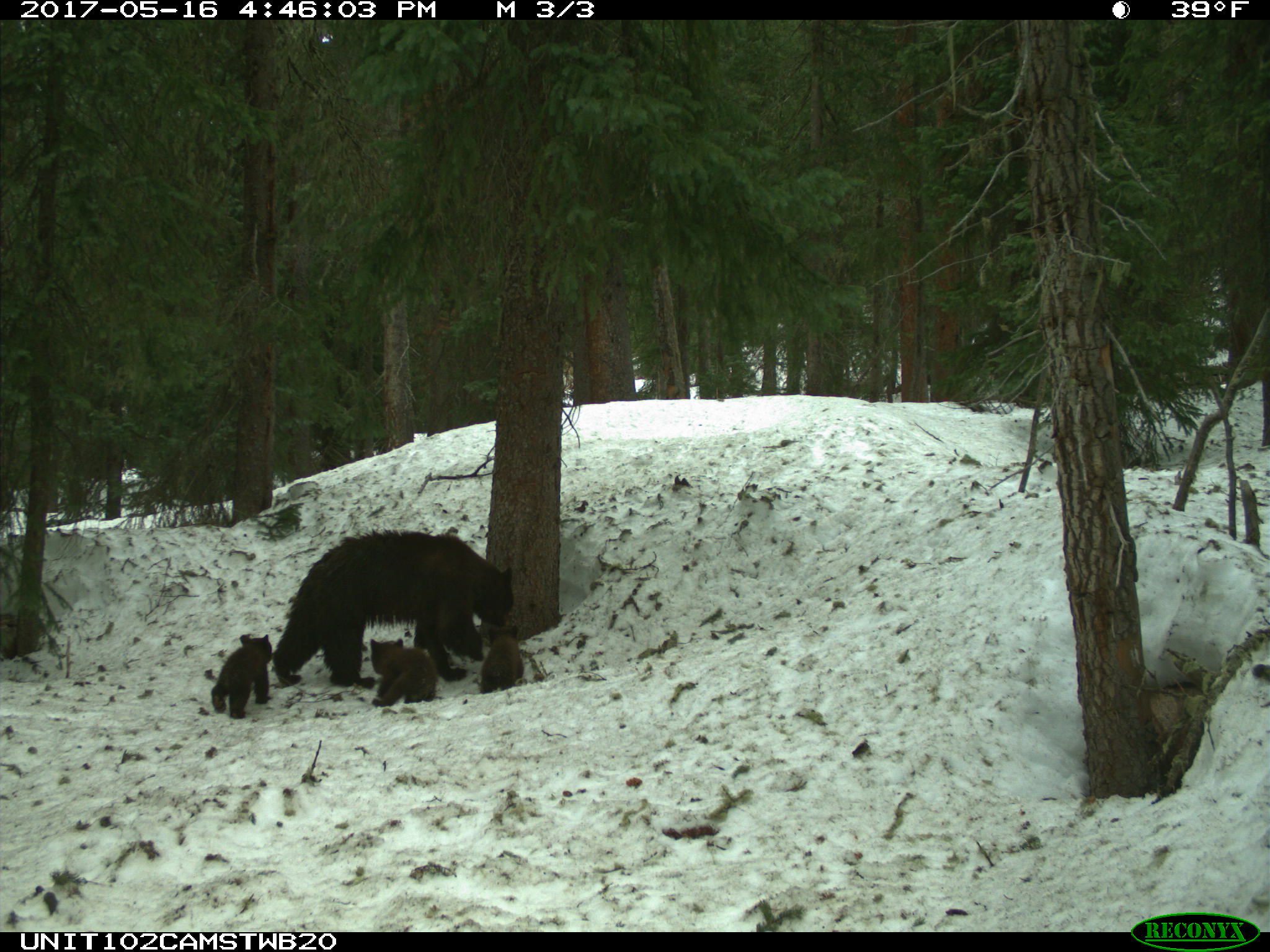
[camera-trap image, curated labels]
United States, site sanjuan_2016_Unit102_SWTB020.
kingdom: Animalia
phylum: Chordata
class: Mammalia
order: Carnivora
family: Ursidae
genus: Ursus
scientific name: Ursus americanus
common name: american black bear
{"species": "Ursus americanus (american black bear)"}